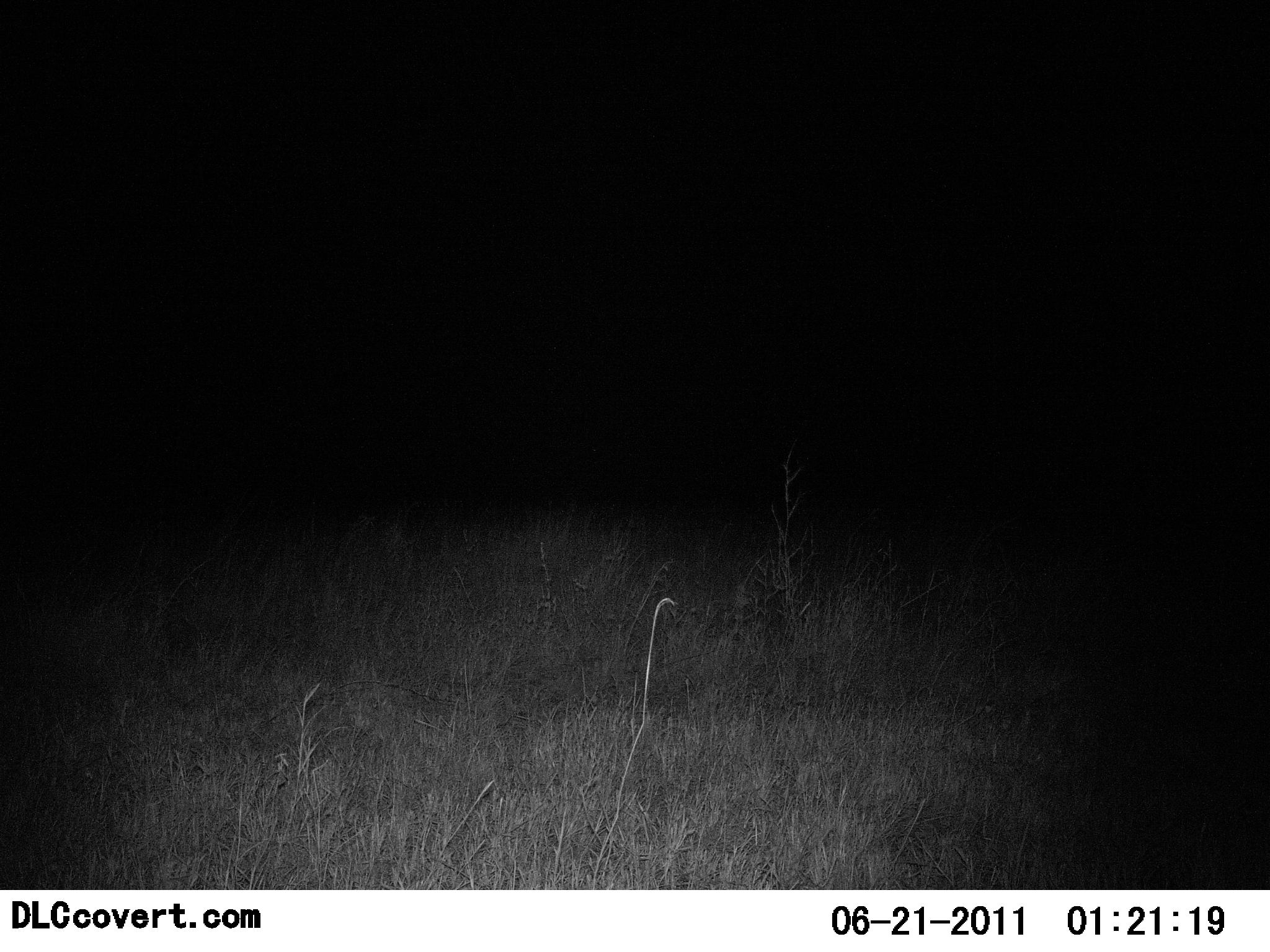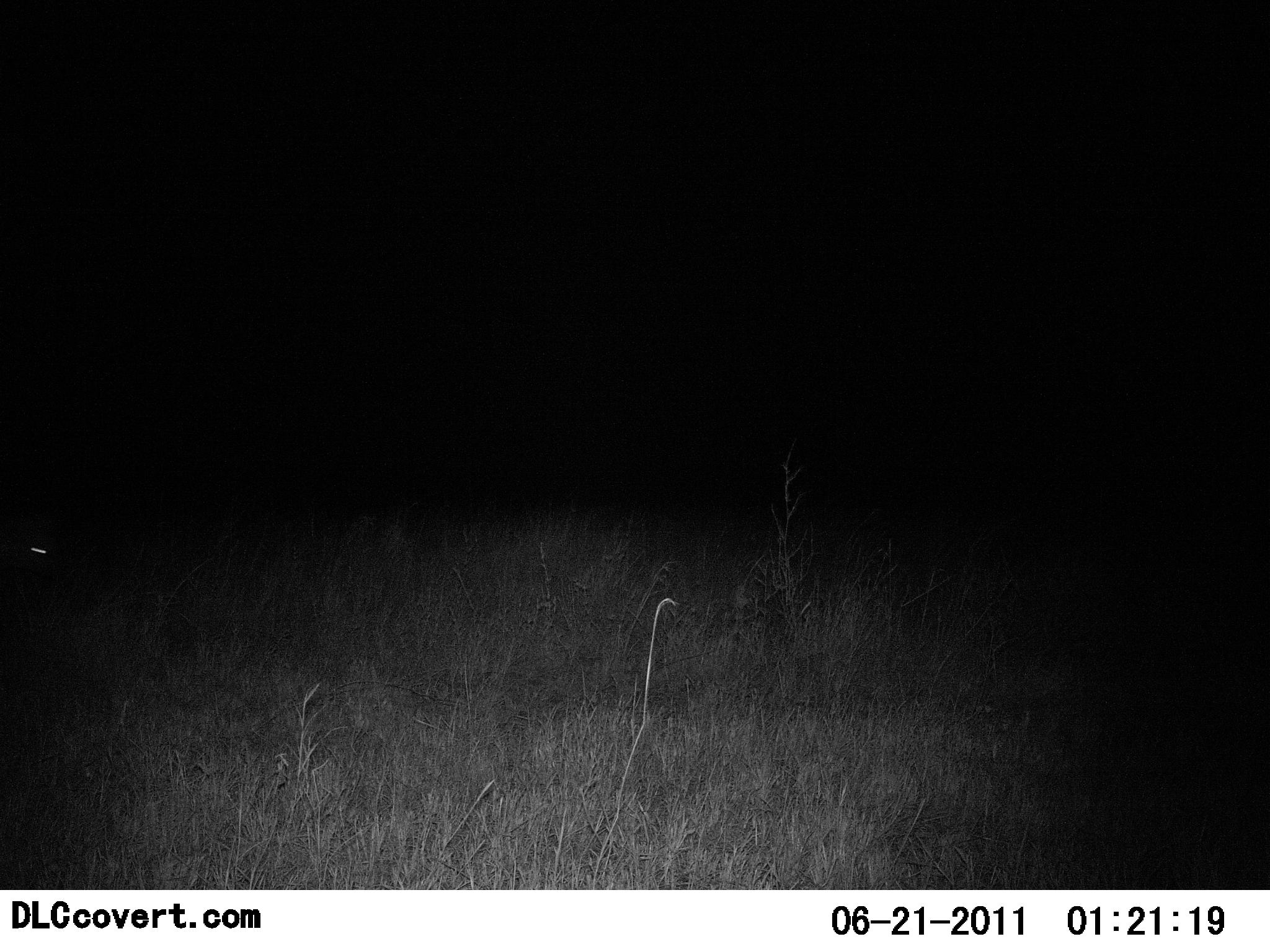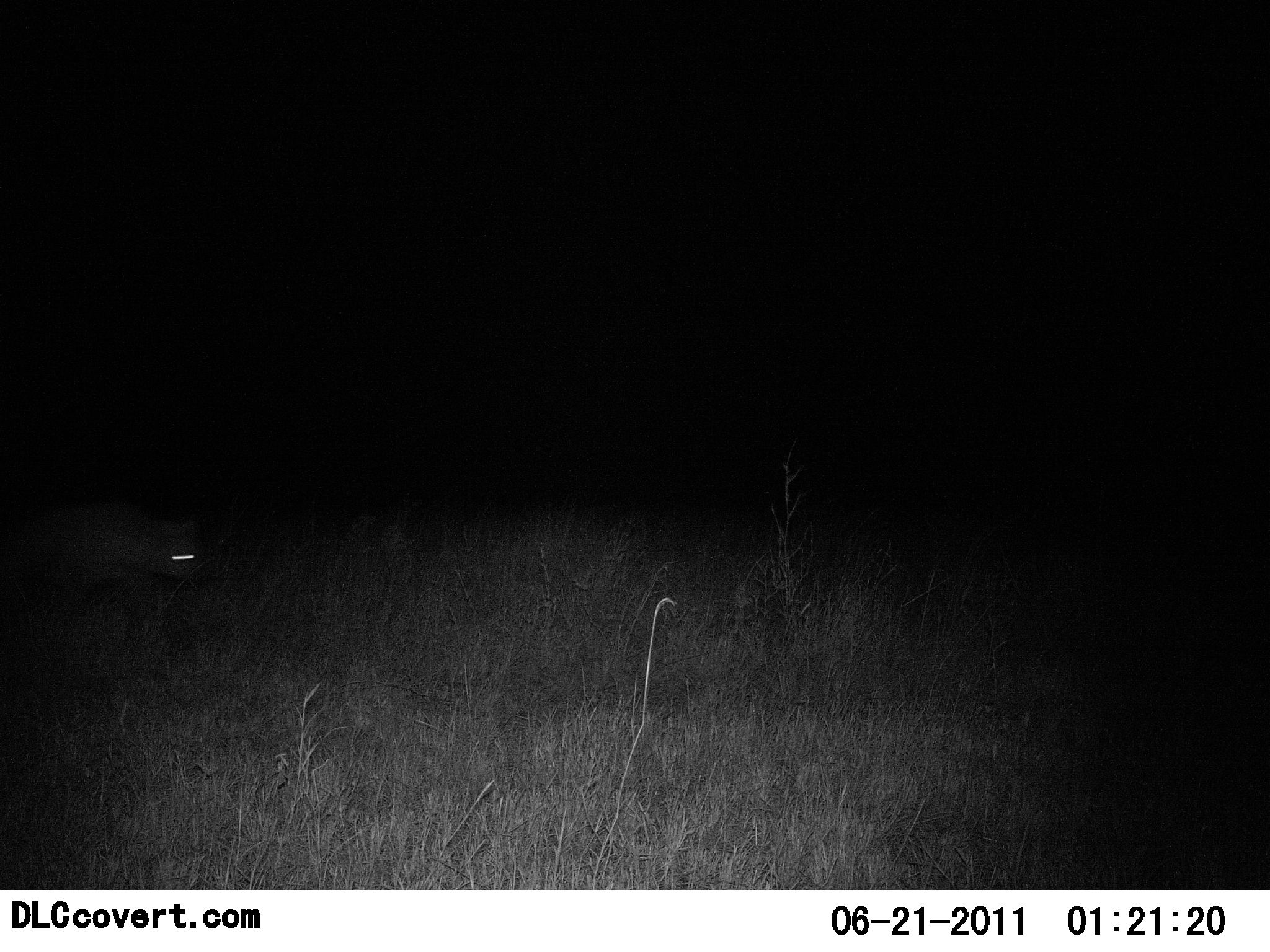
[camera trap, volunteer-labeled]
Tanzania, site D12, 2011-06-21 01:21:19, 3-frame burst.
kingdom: Animalia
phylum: Chordata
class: Mammalia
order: Carnivora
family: Hyaenidae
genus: Crocuta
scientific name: Crocuta crocuta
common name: spotted hyena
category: hyenaspotted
Hyenaspotted (spotted hyena) (Crocuta crocuta), count 1. Behavior (volunteer vote fractions): standing 0%, resting 0%, moving 100%, interacting 0%. Young present (vote fraction): 0%. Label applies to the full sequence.